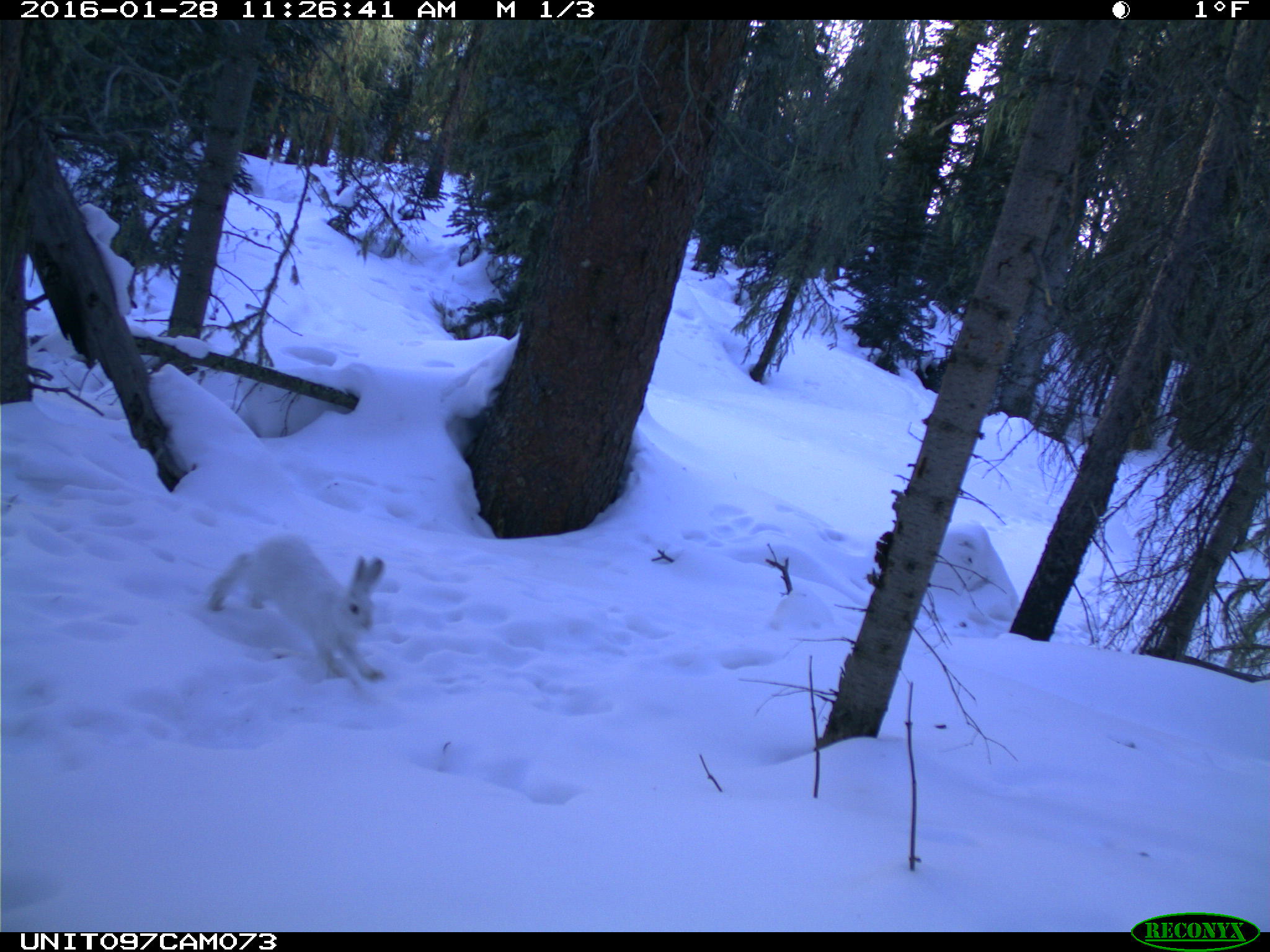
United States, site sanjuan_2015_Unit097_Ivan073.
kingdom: Animalia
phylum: Chordata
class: Mammalia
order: Lagomorpha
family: Leporidae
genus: Lepus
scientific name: Lepus americanus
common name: snowshoe hare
Lepus americanus (snowshoe hare).